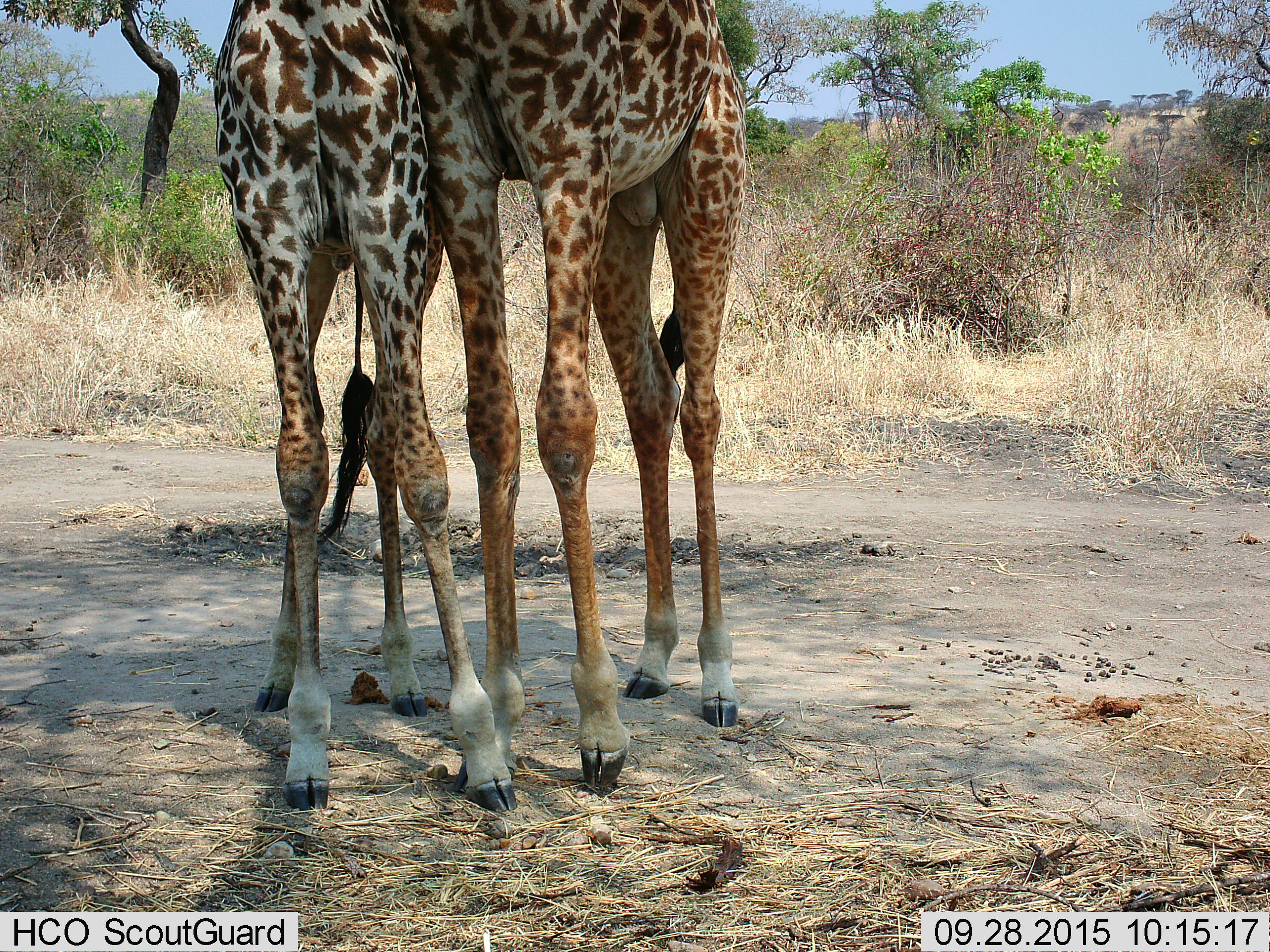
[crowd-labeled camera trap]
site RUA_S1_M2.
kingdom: Animalia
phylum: Chordata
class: Mammalia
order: Artiodactyla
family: Giraffidae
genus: Giraffa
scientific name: Giraffa camelopardalis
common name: giraffe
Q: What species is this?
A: Giraffe (Giraffa camelopardalis).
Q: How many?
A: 2.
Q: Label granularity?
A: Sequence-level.